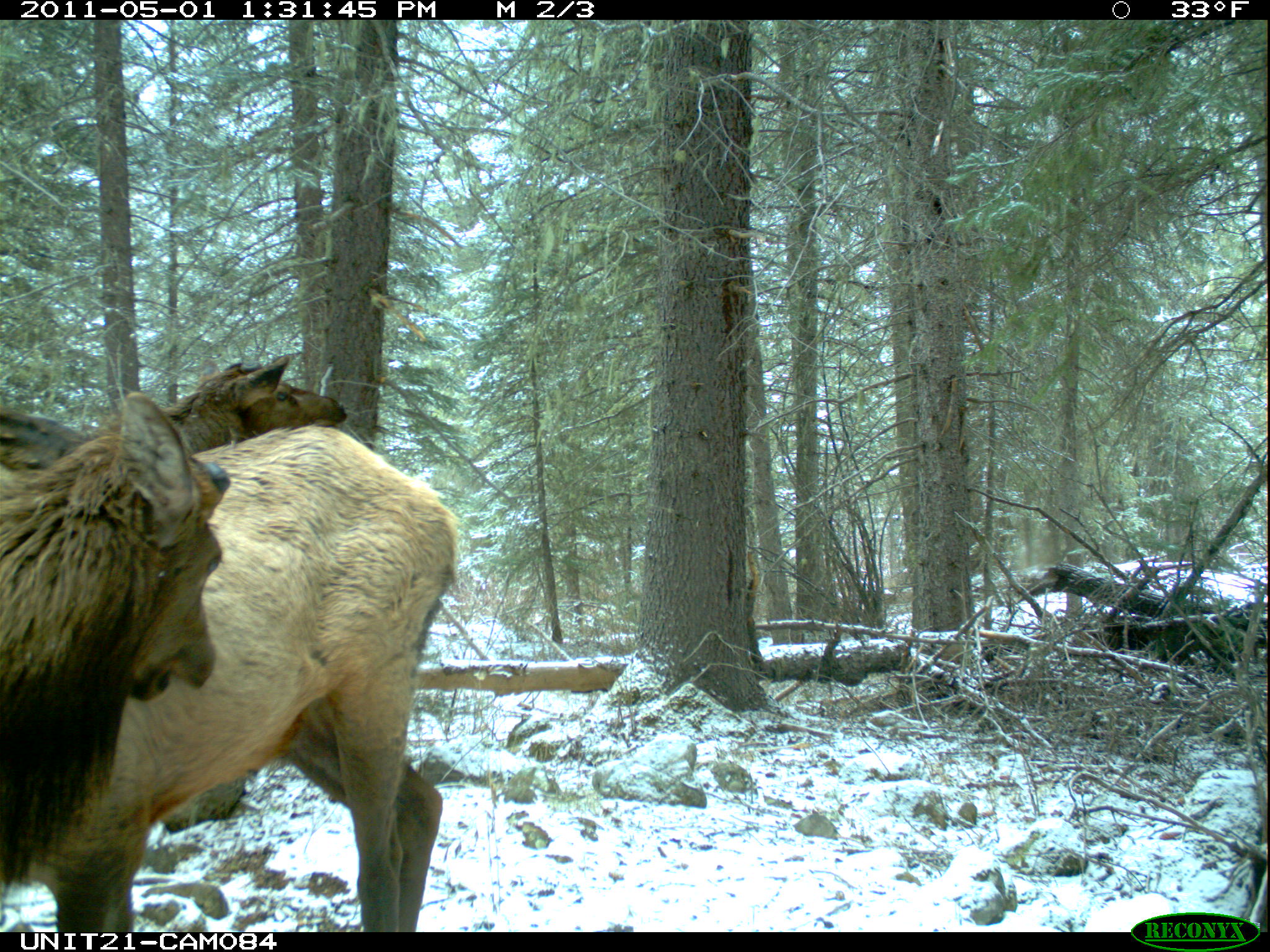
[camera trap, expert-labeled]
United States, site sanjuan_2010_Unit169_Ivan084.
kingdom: Animalia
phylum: Chordata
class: Mammalia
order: Artiodactyla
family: Cervidae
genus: Cervus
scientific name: Cervus elaphus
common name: red deer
Cervus elaphus (red deer).